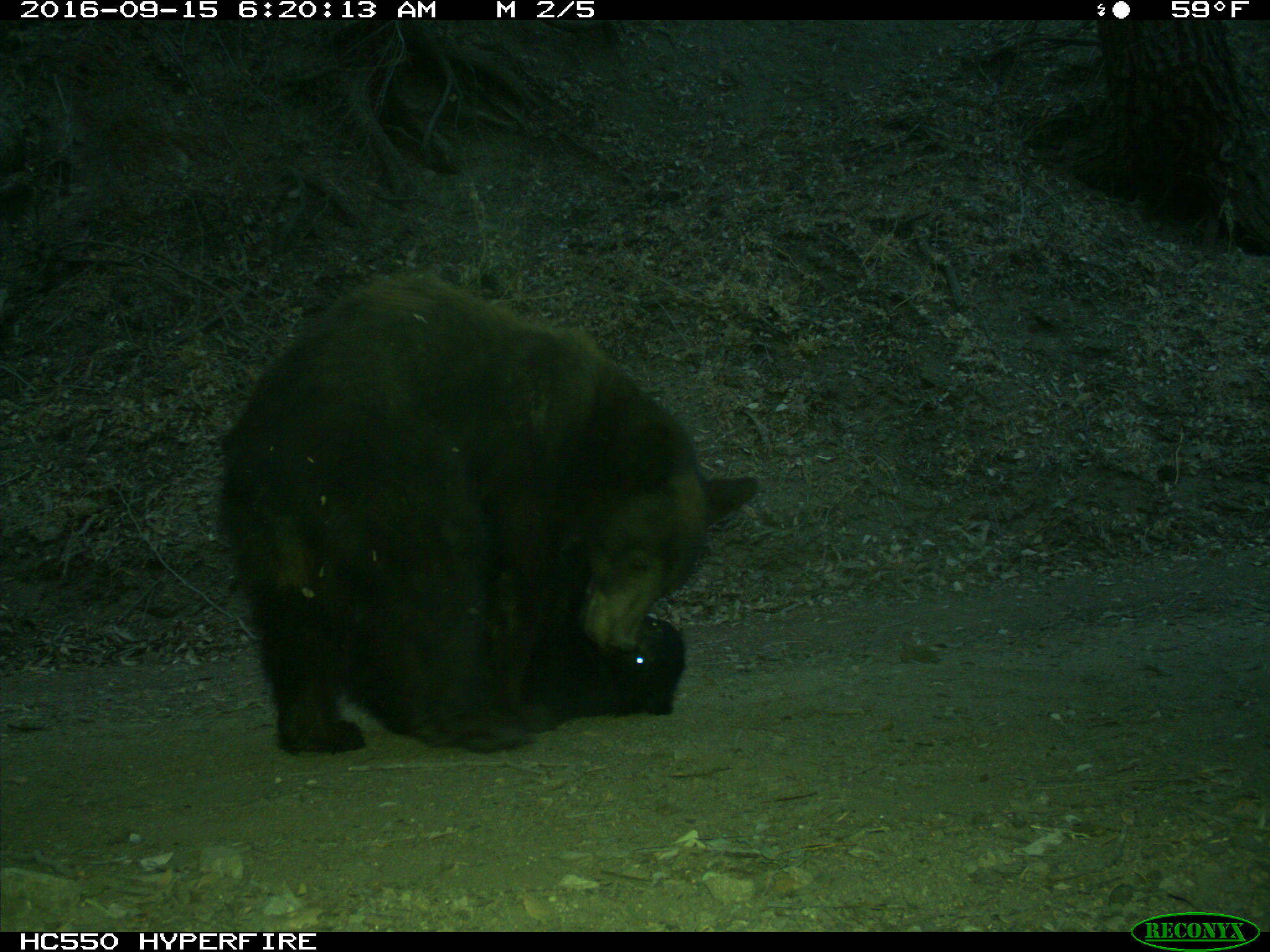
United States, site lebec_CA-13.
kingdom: Animalia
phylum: Chordata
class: Mammalia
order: Carnivora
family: Ursidae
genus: Ursus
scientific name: Ursus americanus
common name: american black bear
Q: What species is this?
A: Ursus americanus (american black bear).